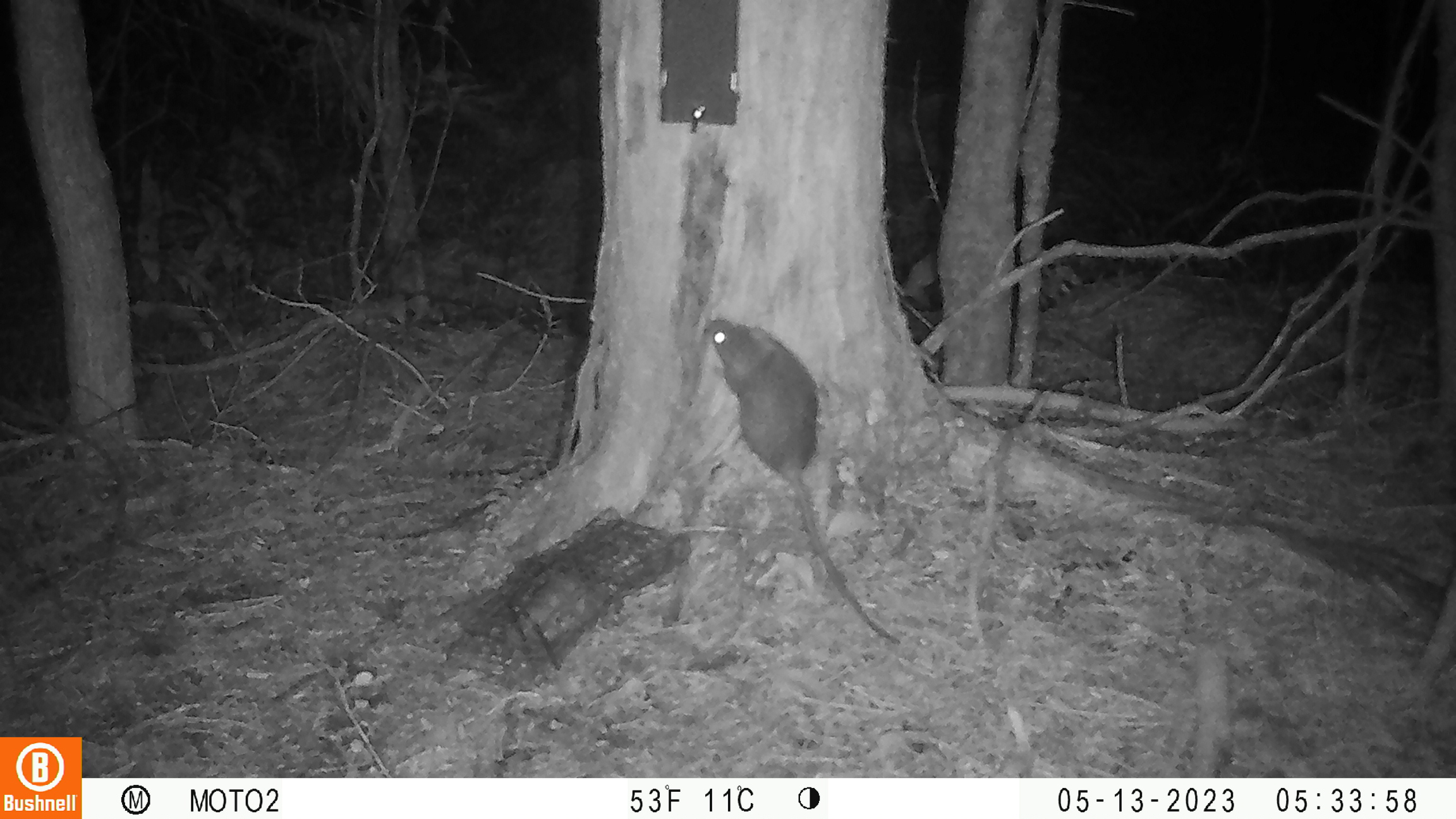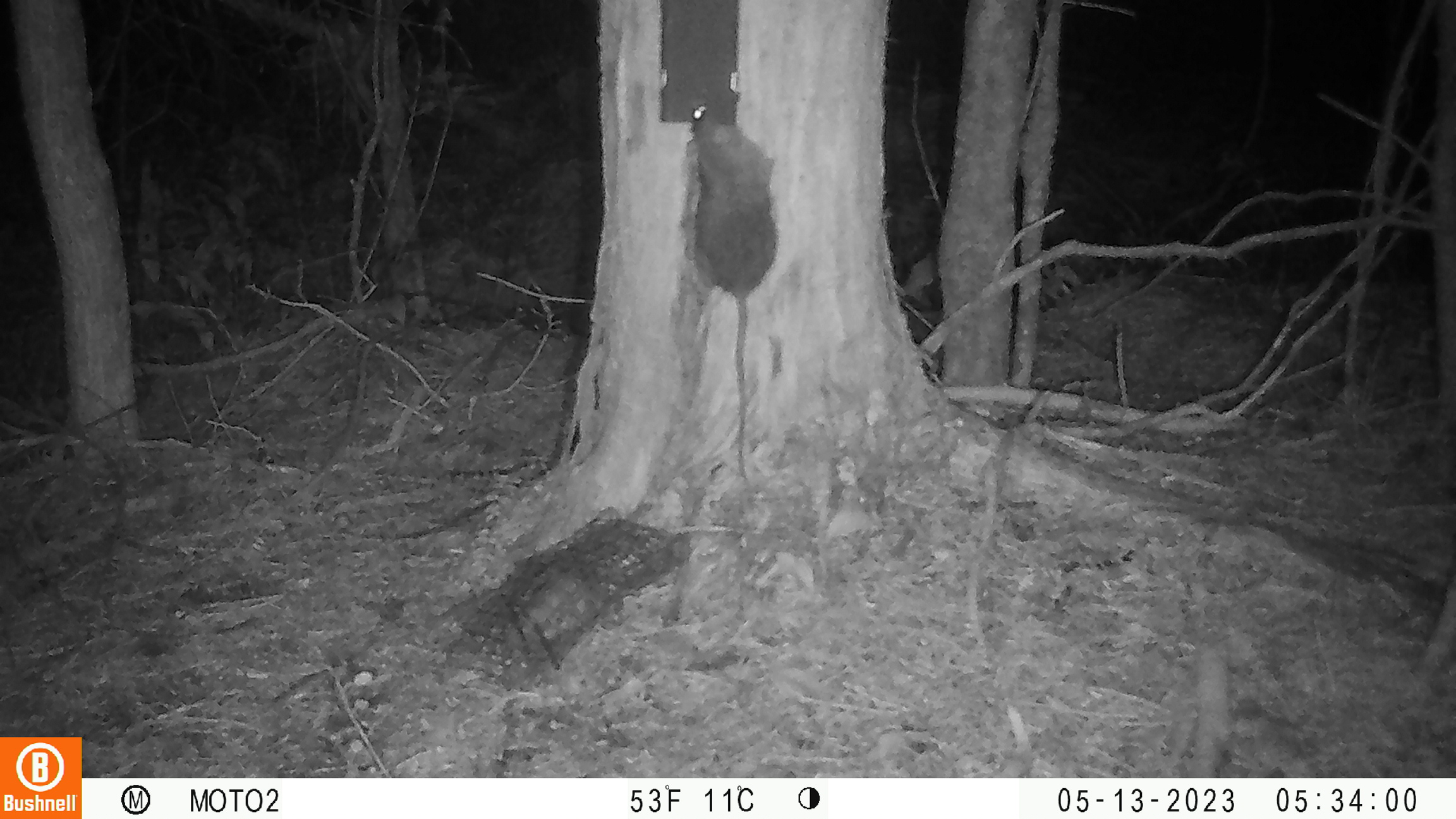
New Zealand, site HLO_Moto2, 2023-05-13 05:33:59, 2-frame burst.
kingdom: Animalia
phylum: Chordata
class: Mammalia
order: Rodentia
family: Muridae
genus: Rattus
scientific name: Rattus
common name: rat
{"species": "rat (Rattus)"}